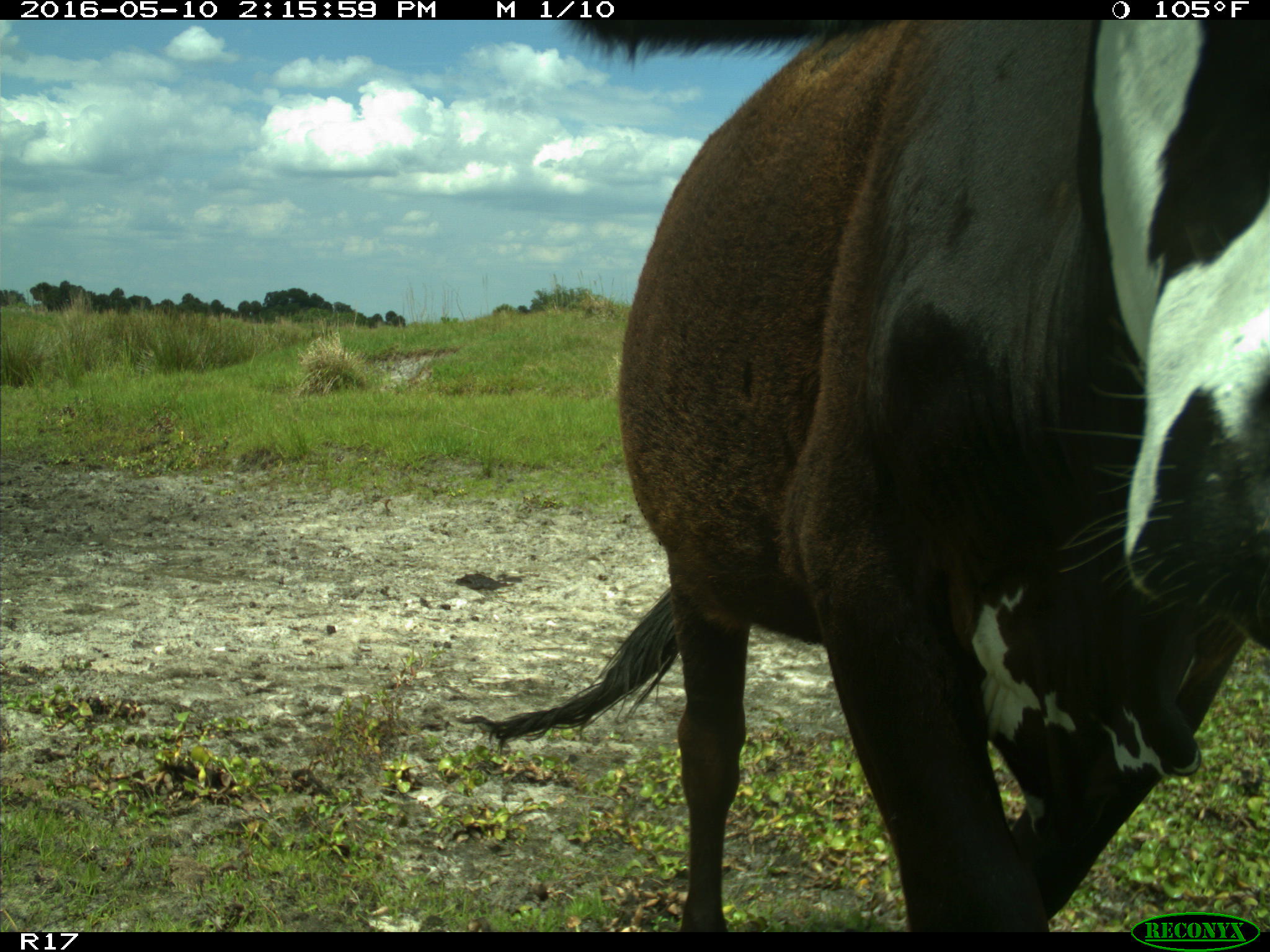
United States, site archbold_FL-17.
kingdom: Animalia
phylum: Chordata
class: Mammalia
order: Artiodactyla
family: Bovidae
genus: Bos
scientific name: Bos taurus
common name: domestic cow